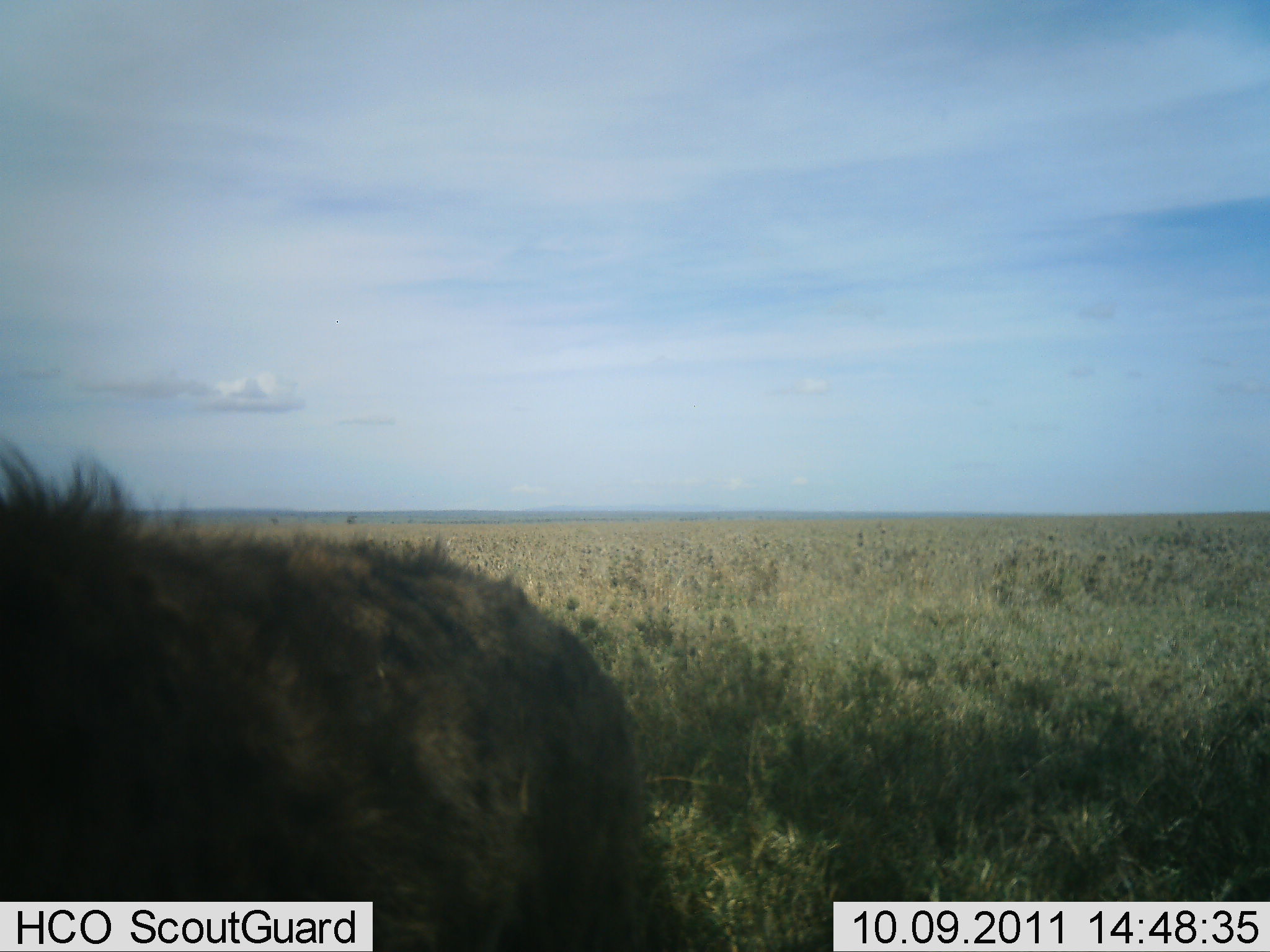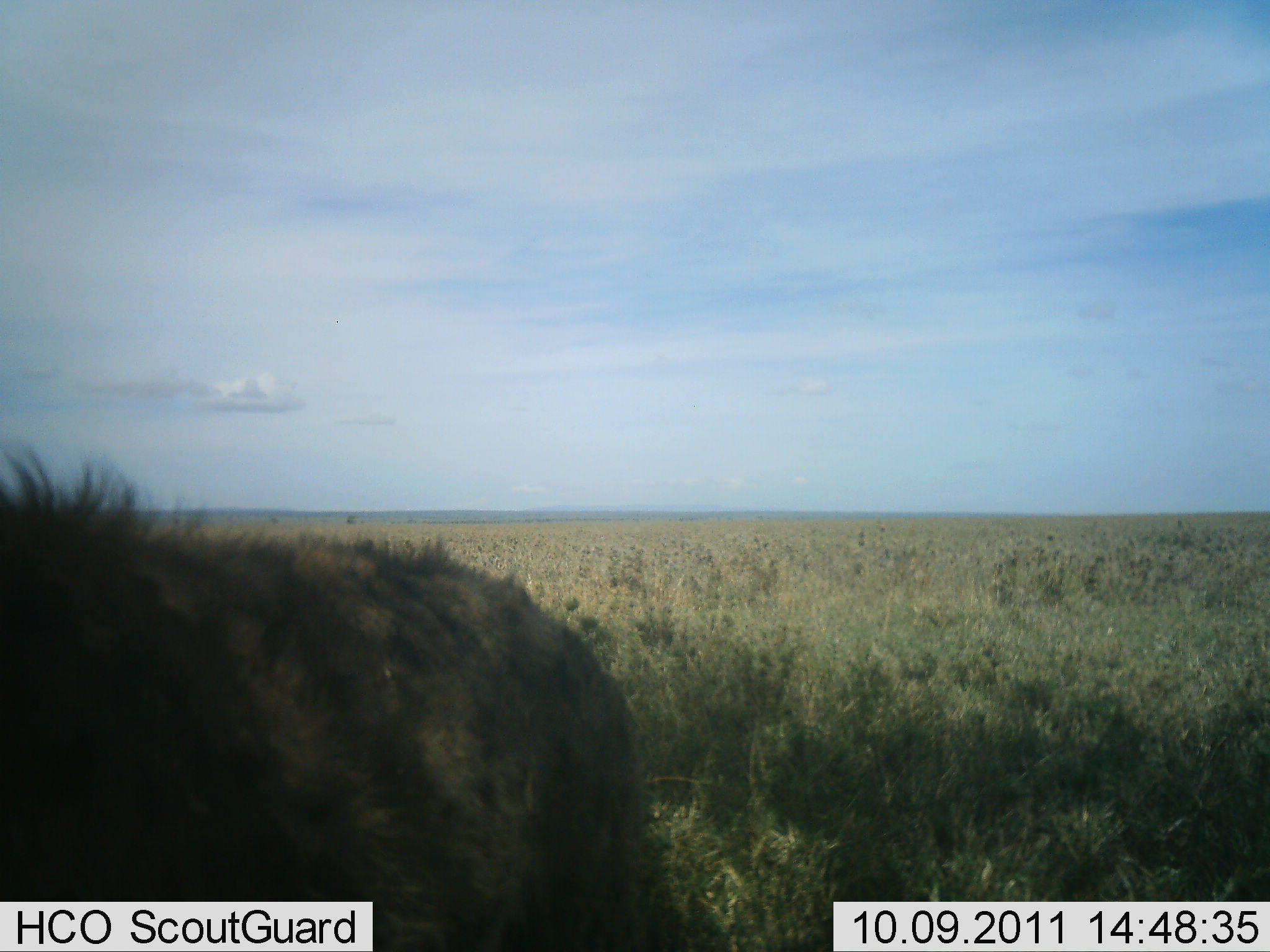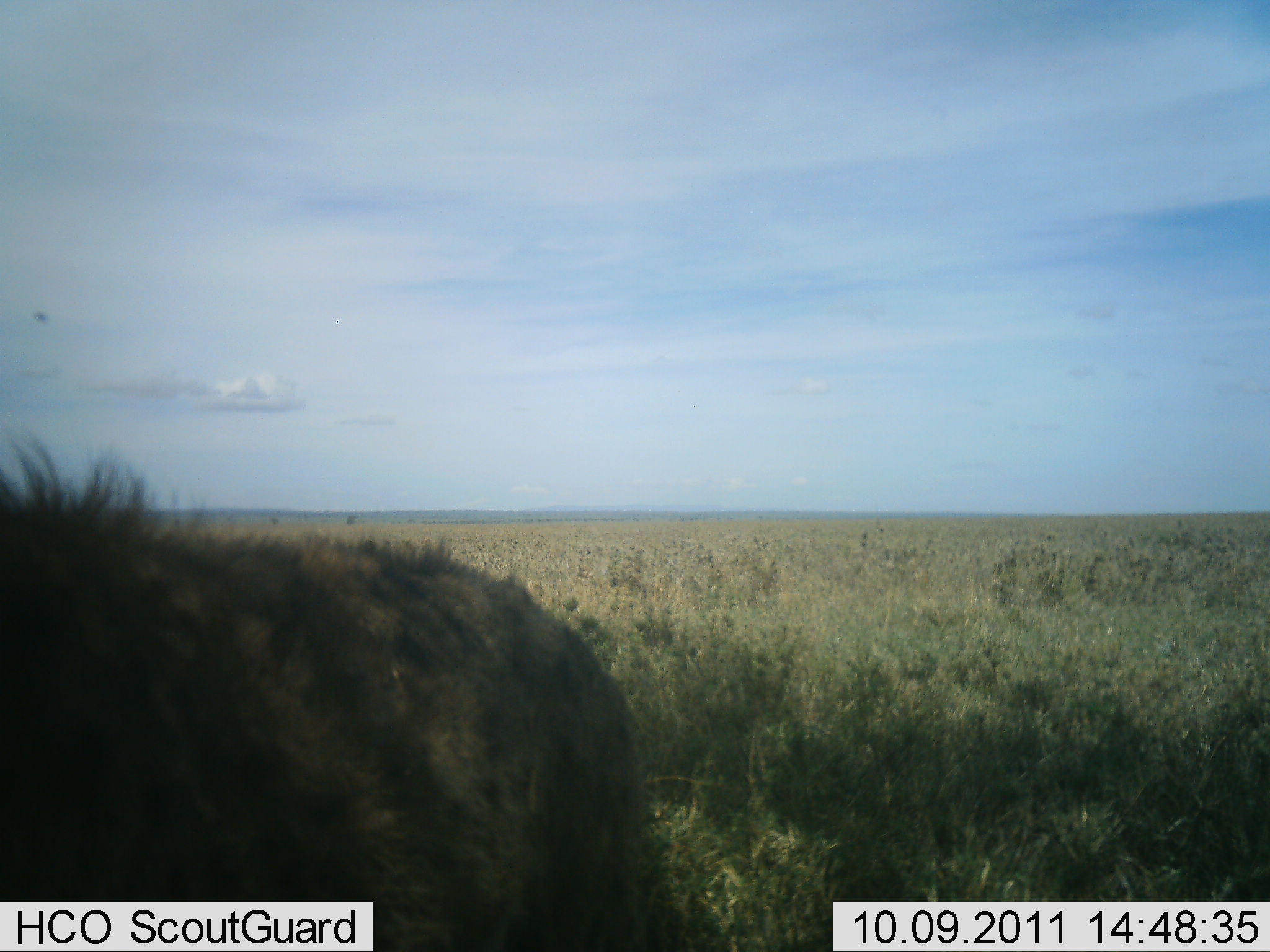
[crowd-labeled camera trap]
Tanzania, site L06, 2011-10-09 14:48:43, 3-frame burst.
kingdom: Animalia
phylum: Chordata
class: Mammalia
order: Carnivora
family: Hyaenidae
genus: Crocuta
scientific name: Crocuta crocuta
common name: spotted hyena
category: hyenaspotted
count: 1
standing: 100%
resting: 0%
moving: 0%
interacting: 0%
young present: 0%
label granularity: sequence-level